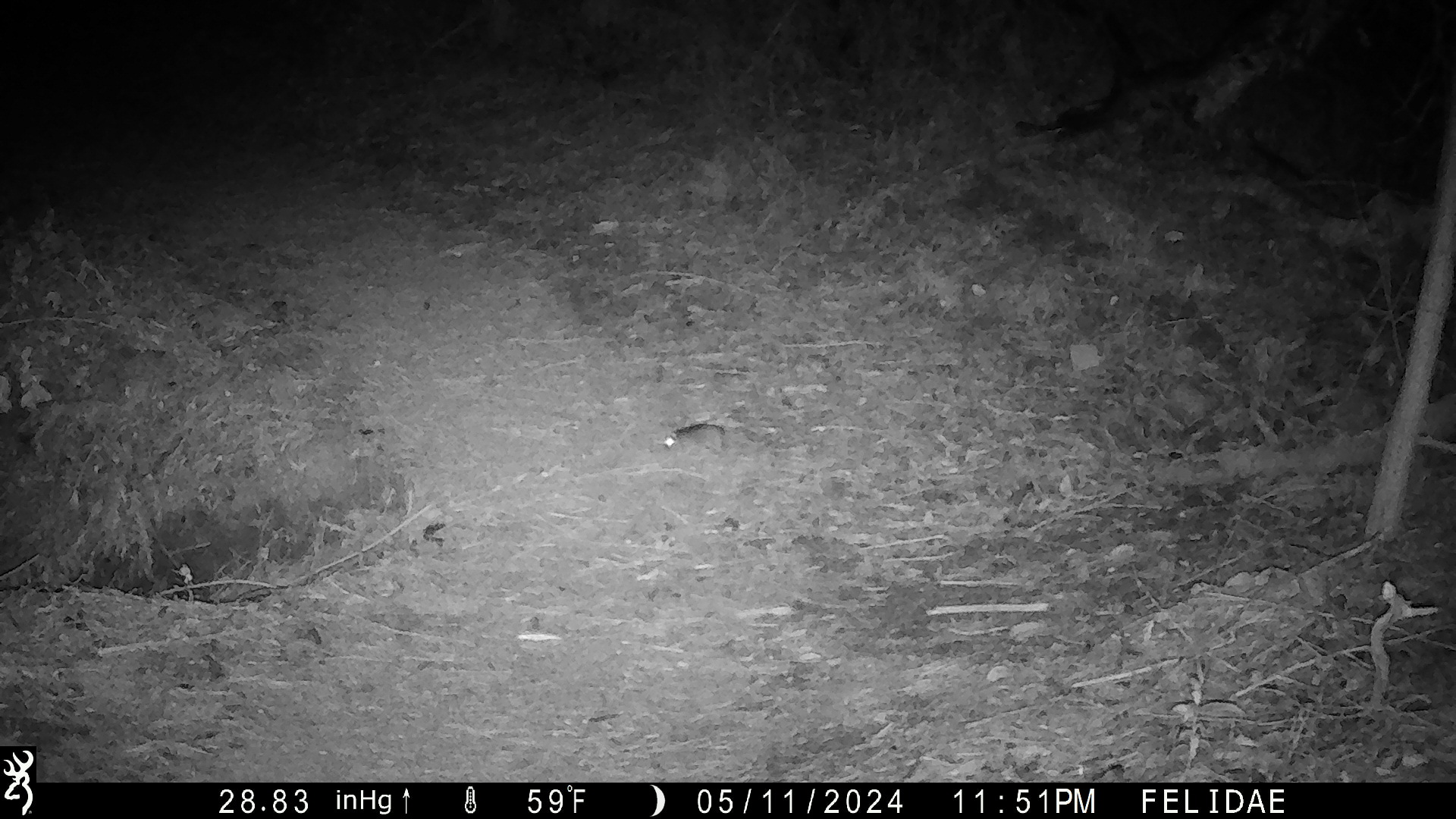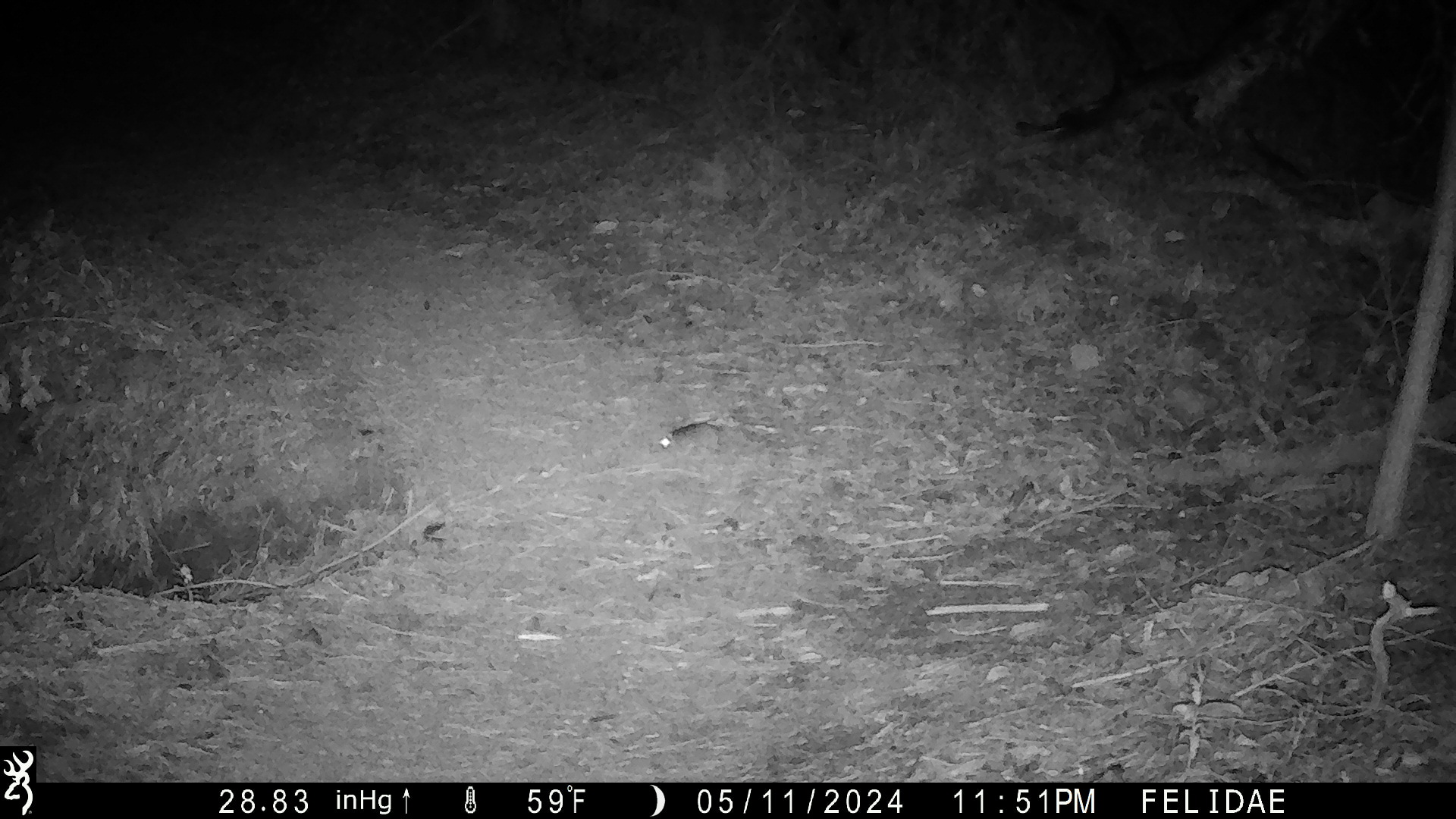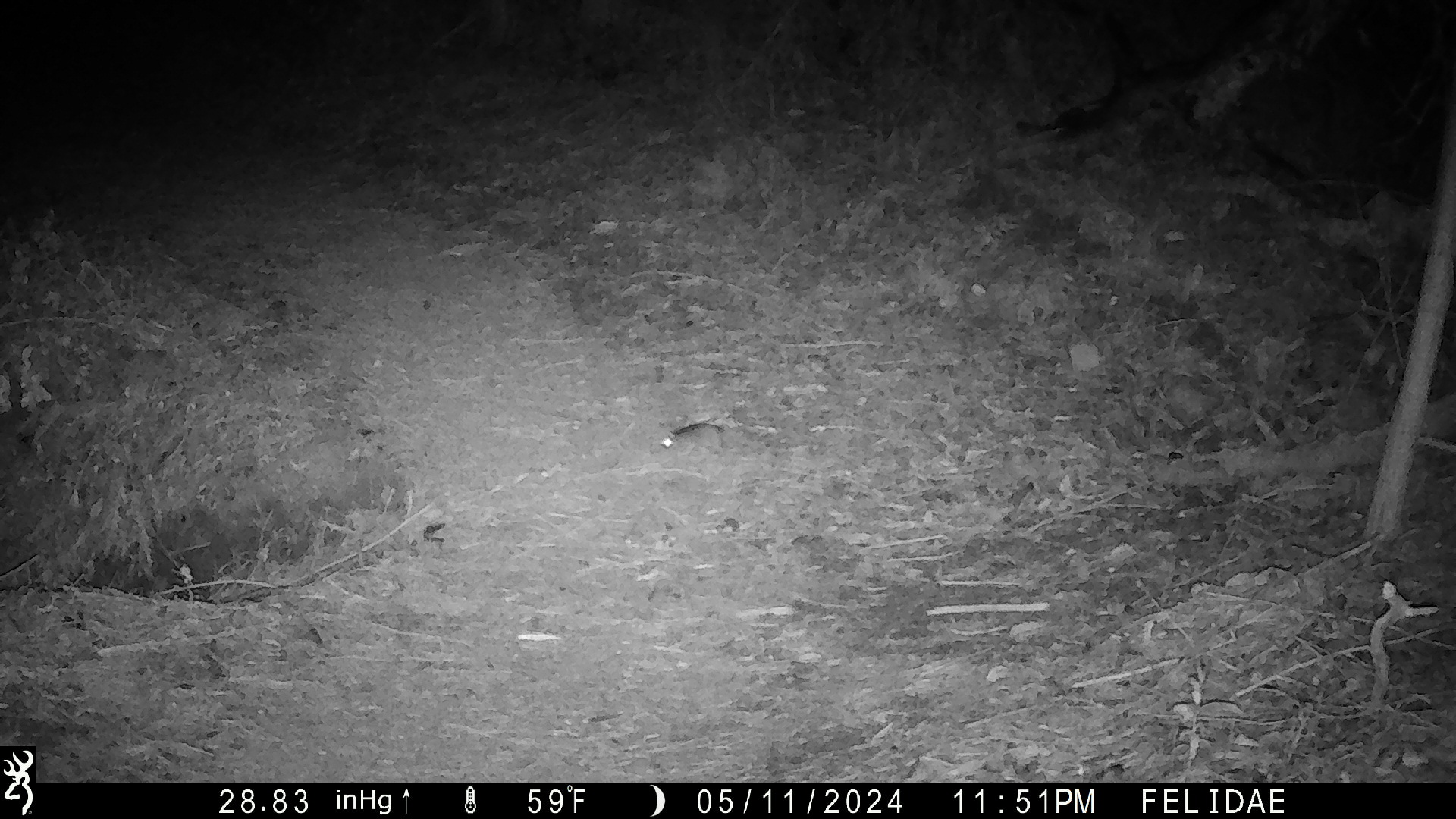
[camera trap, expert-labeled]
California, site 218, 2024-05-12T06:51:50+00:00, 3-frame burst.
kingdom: Animalia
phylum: Chordata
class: Mammalia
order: Rodentia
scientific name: Rodentia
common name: mouse or rat